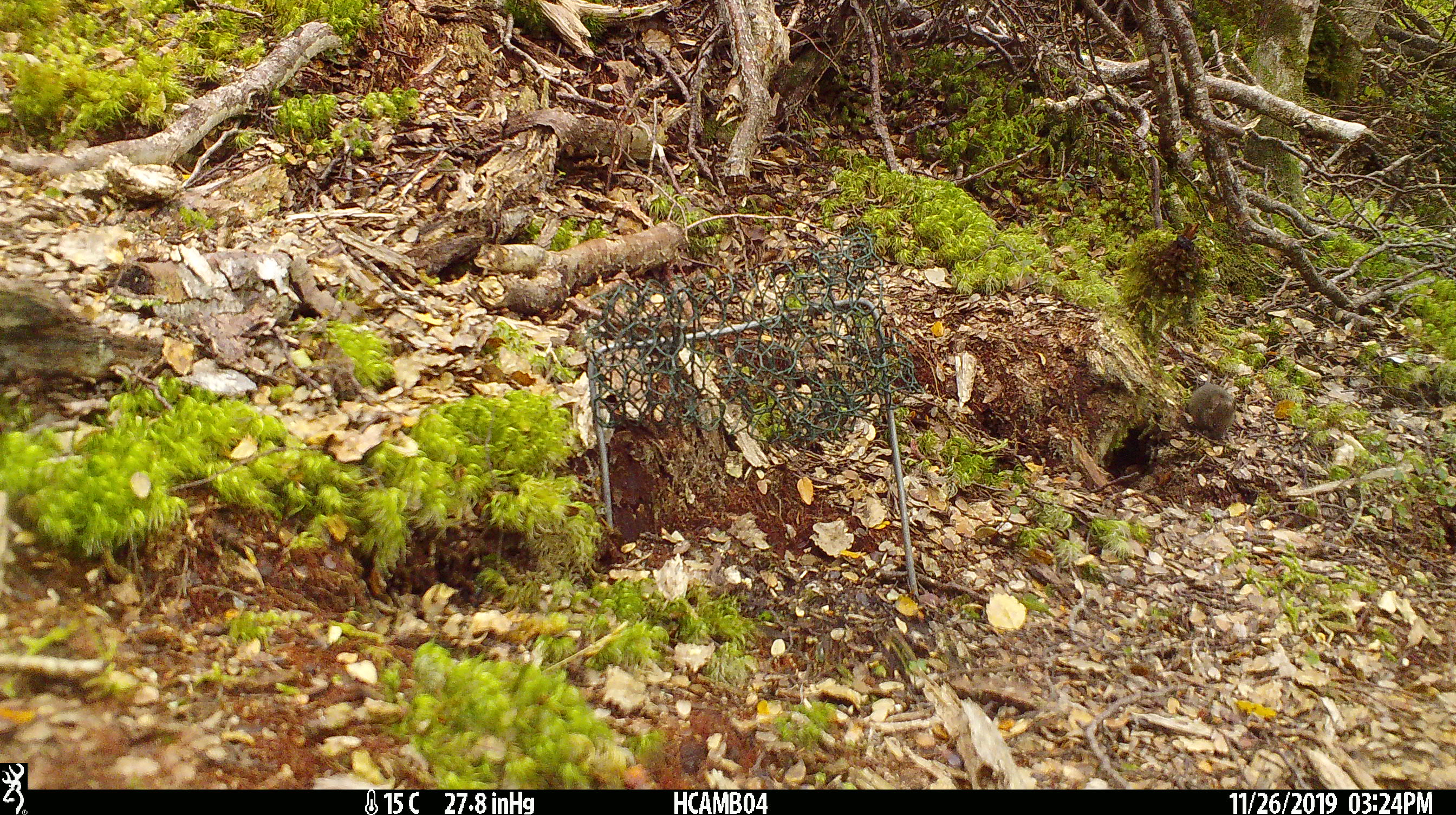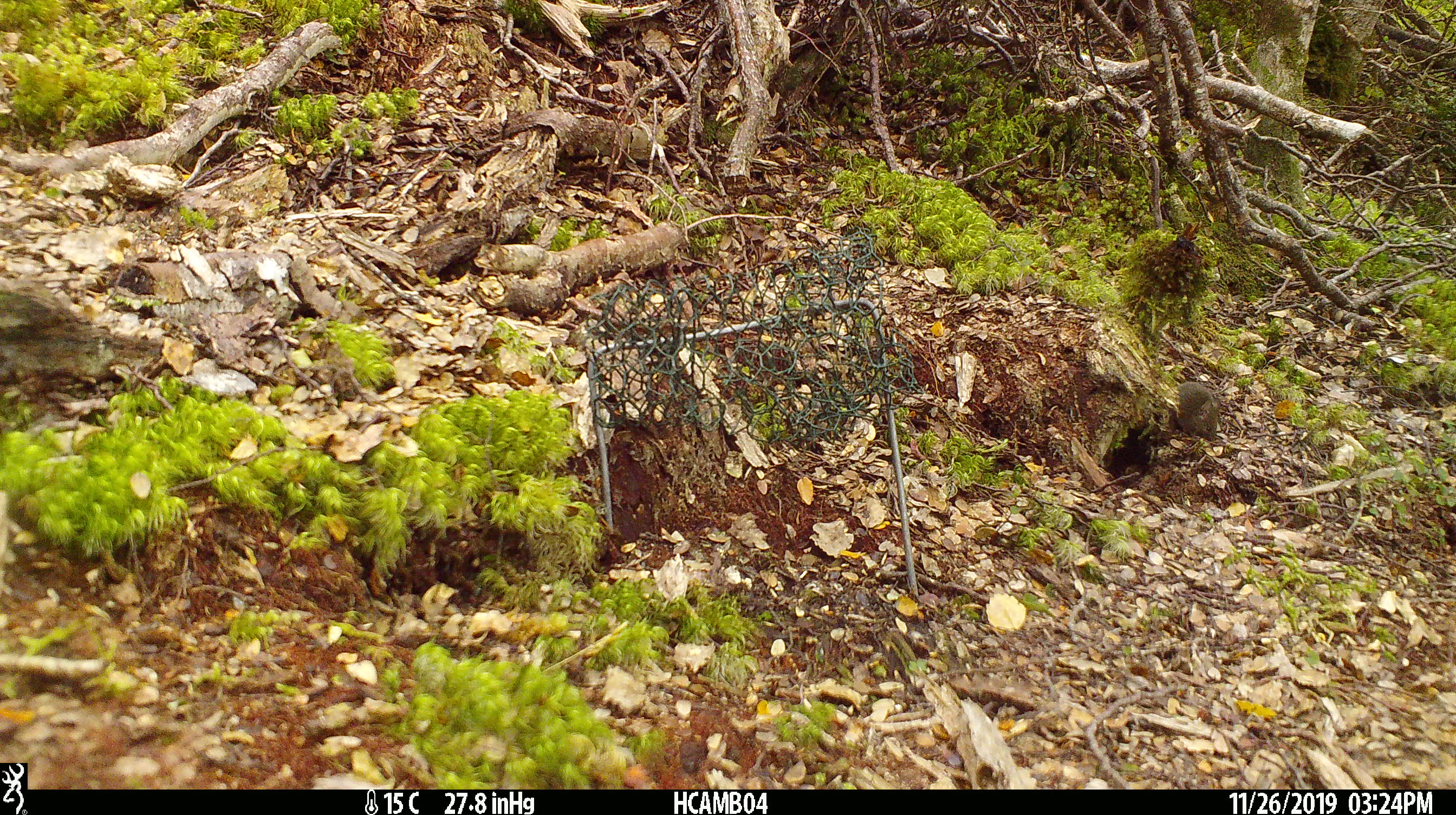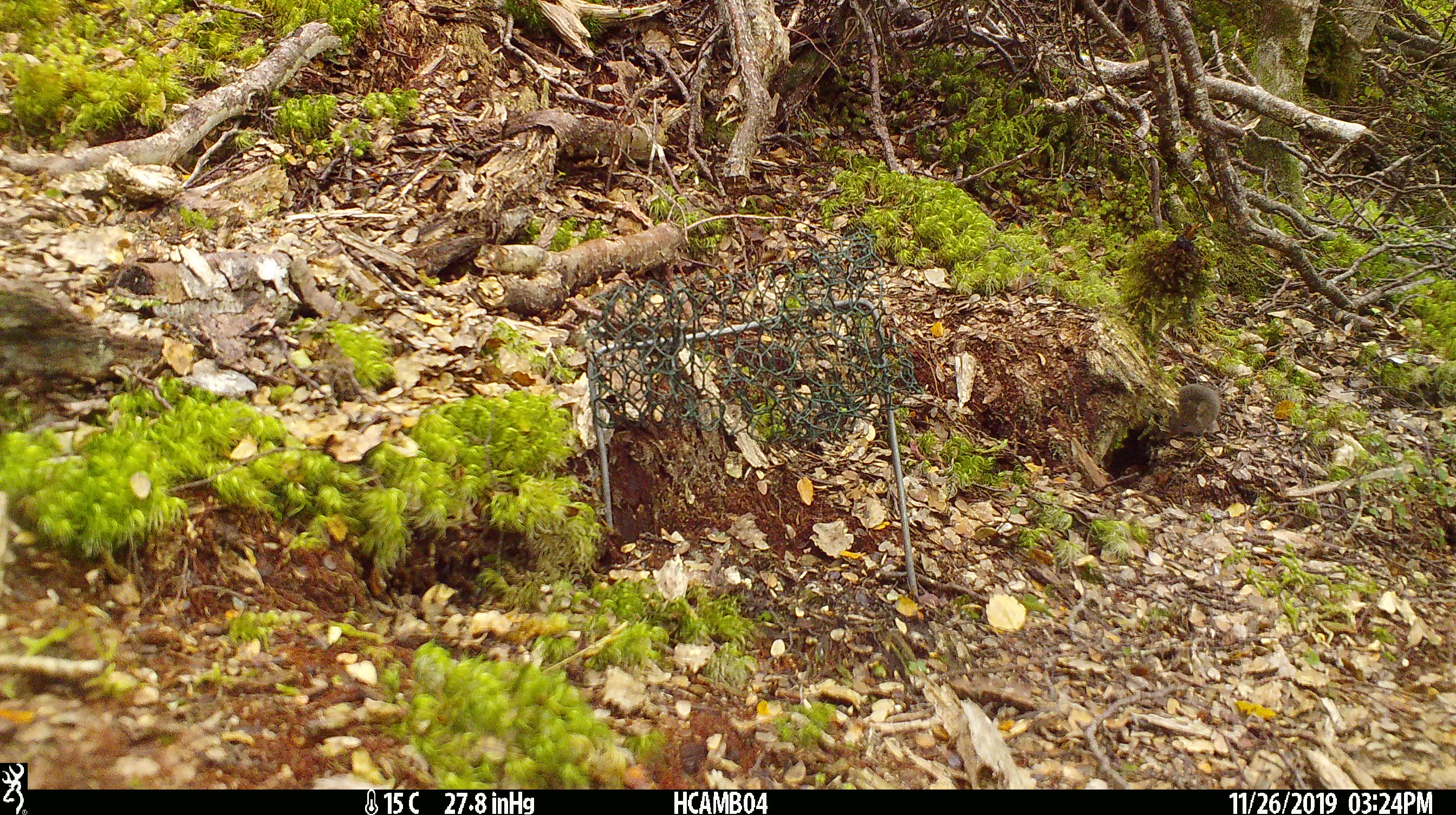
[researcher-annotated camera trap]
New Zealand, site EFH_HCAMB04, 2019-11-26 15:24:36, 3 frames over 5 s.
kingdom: Animalia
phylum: Chordata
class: Mammalia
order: Rodentia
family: Muridae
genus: Mus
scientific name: Mus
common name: mouse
Mouse (Mus).